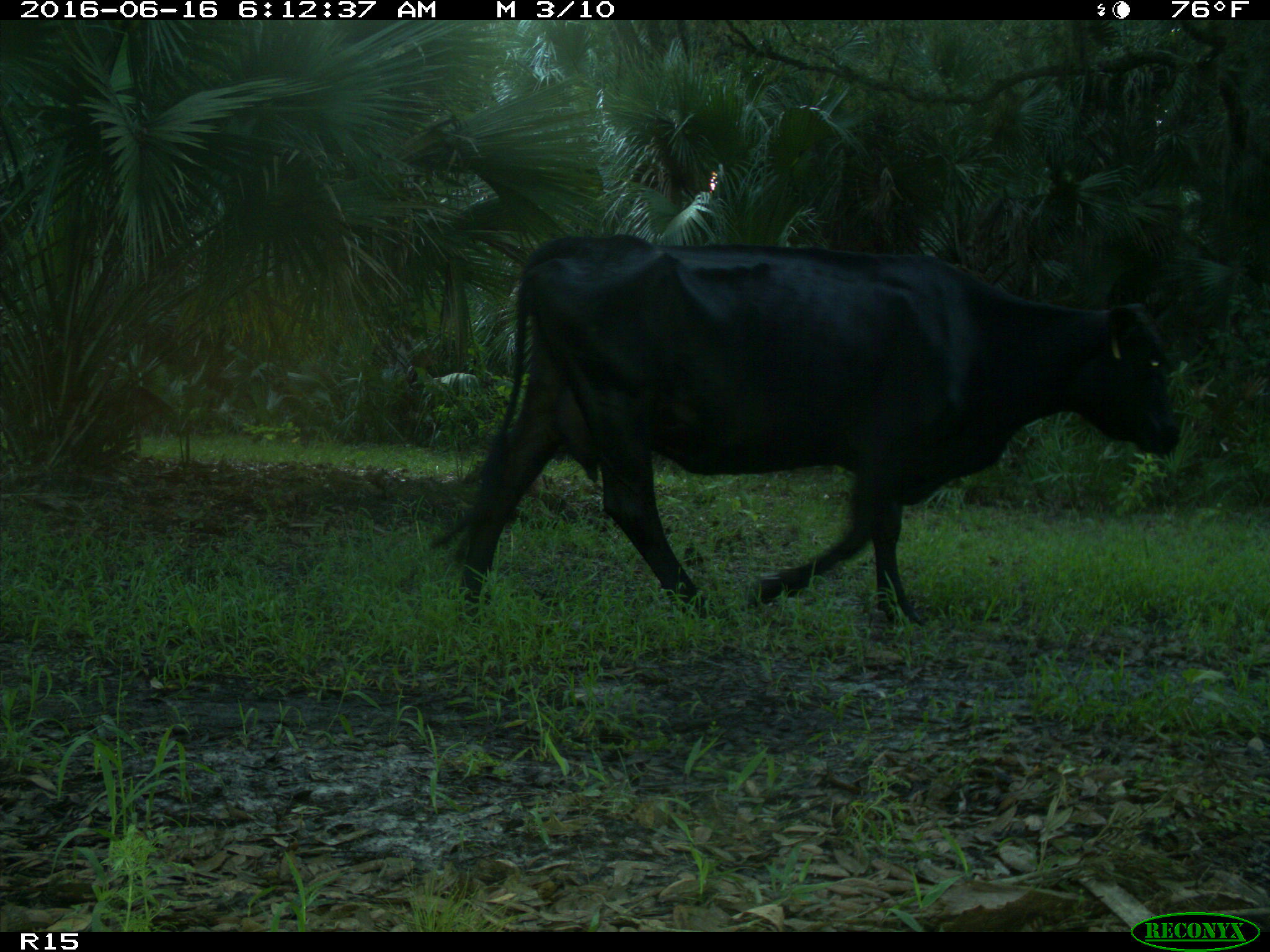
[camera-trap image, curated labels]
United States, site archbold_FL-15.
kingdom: Animalia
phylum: Chordata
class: Mammalia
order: Artiodactyla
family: Bovidae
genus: Bos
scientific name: Bos taurus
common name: domestic cow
Bos taurus (domestic cow).